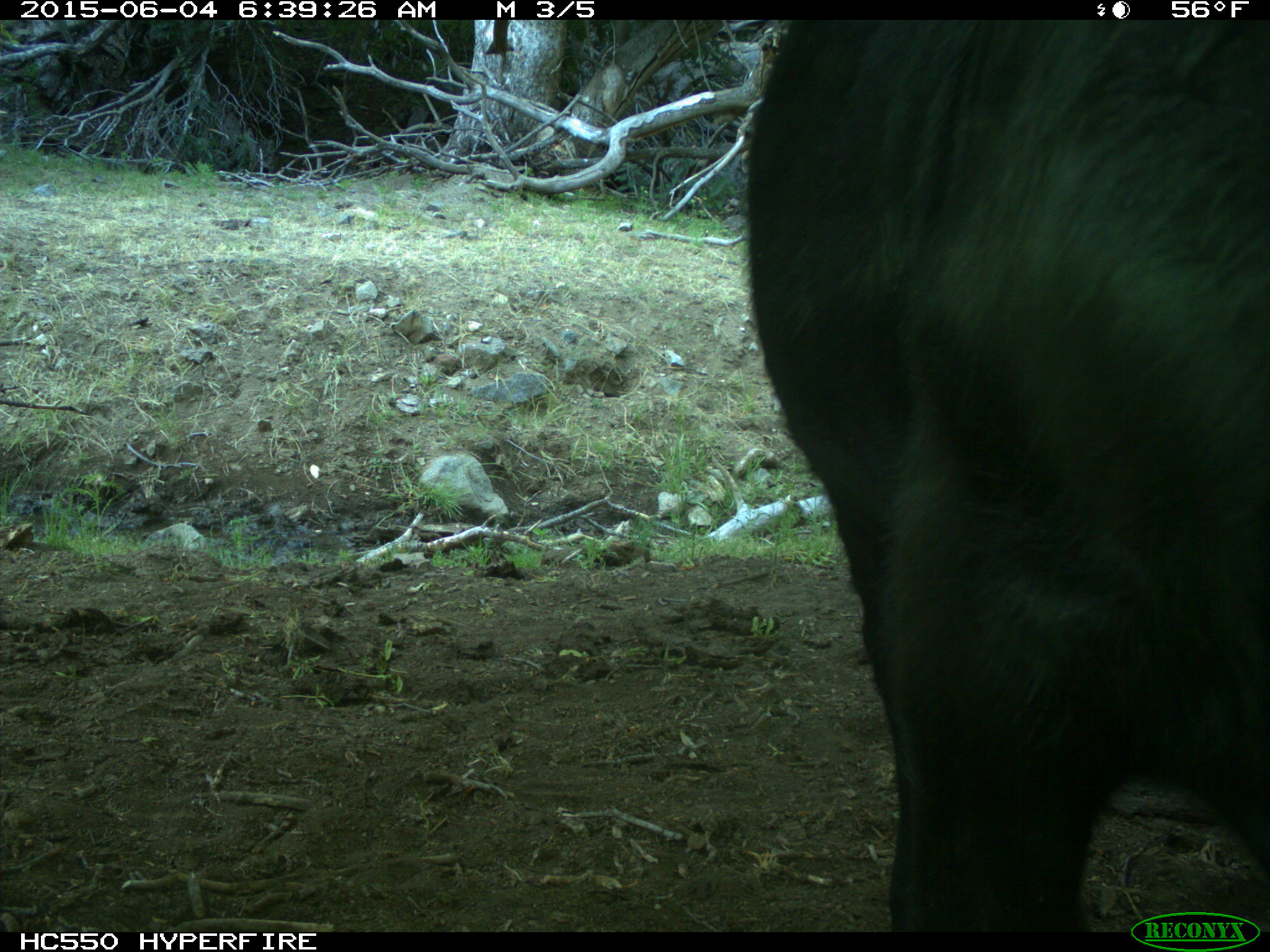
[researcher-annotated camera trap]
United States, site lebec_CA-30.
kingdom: Animalia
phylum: Chordata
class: Mammalia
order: Artiodactyla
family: Bovidae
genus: Bos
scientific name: Bos taurus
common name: domestic cow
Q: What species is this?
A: Bos taurus (domestic cow).